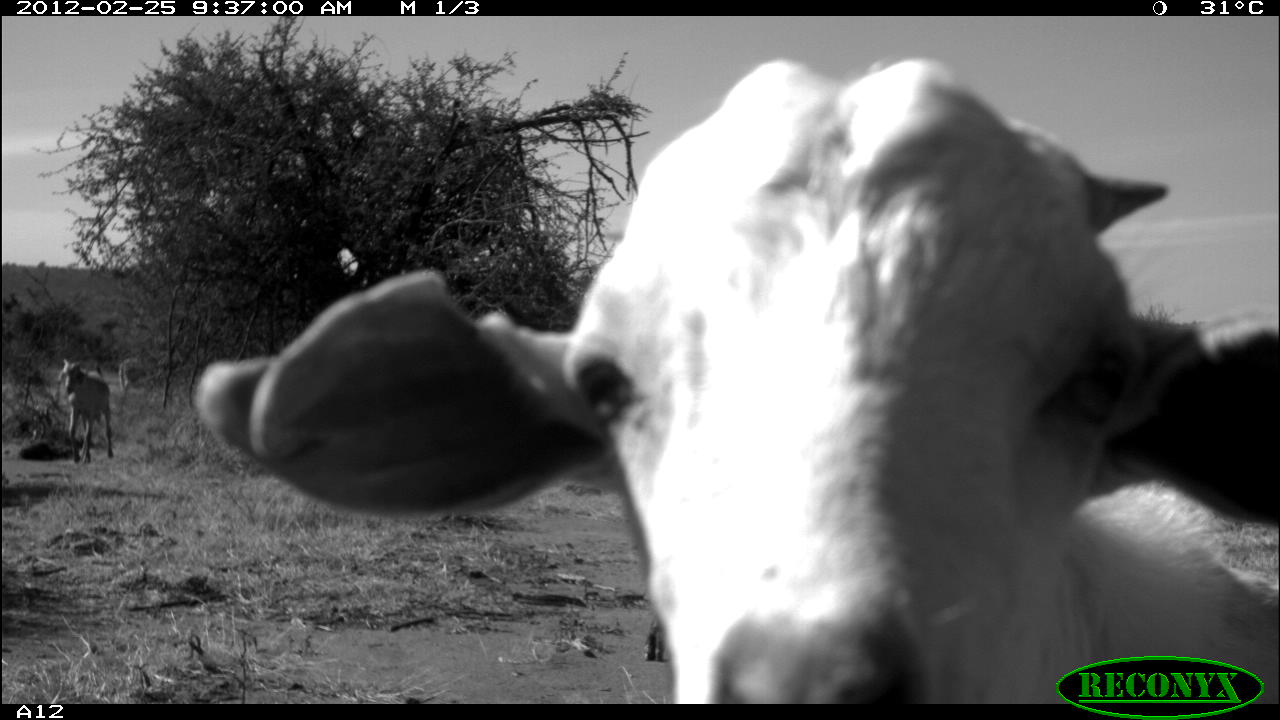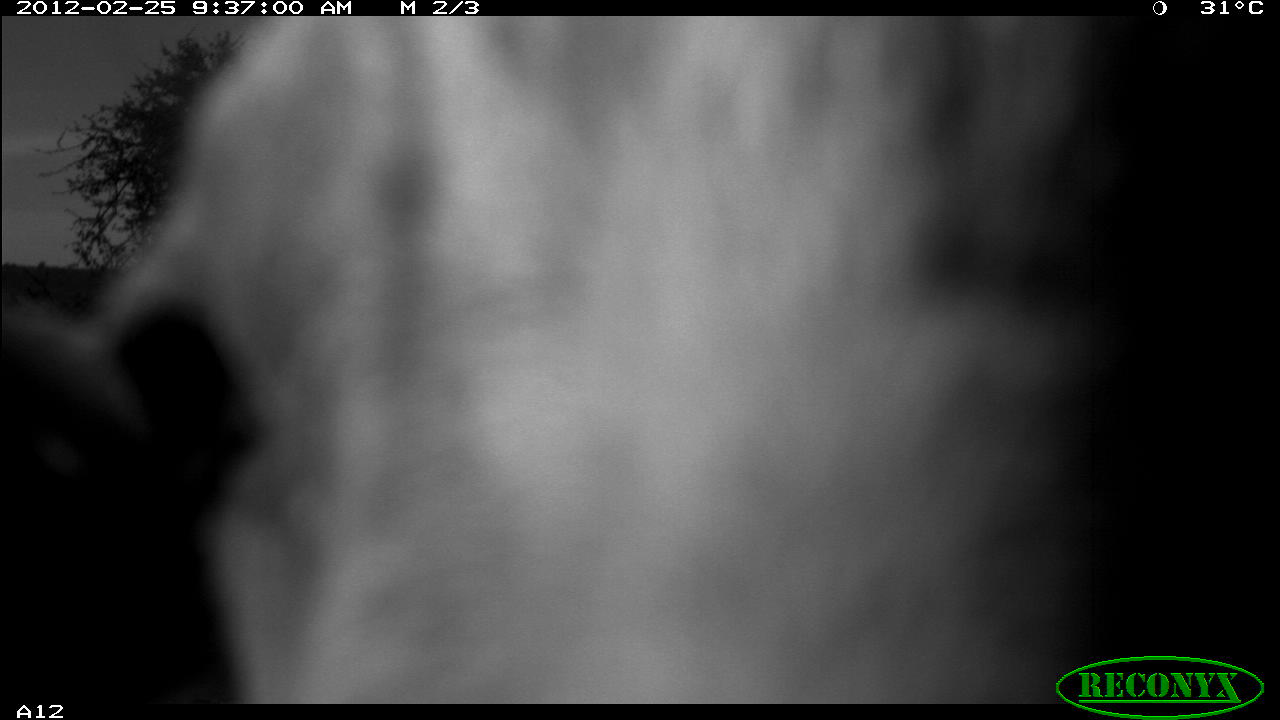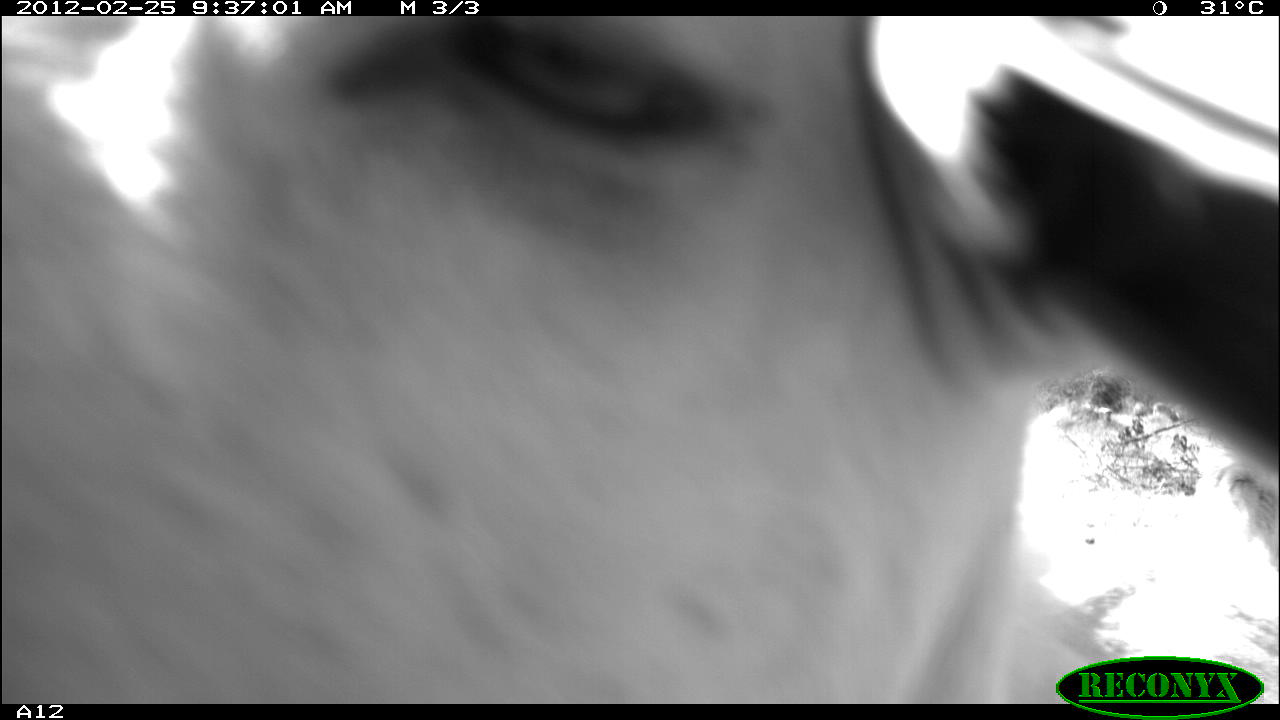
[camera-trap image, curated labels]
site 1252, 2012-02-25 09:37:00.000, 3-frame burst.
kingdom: Animalia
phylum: Chordata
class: Mammalia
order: Artiodactyla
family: Bovidae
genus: Capra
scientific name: Capra aegagrus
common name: wild goat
Capra aegagrus (wild goat), count 2.